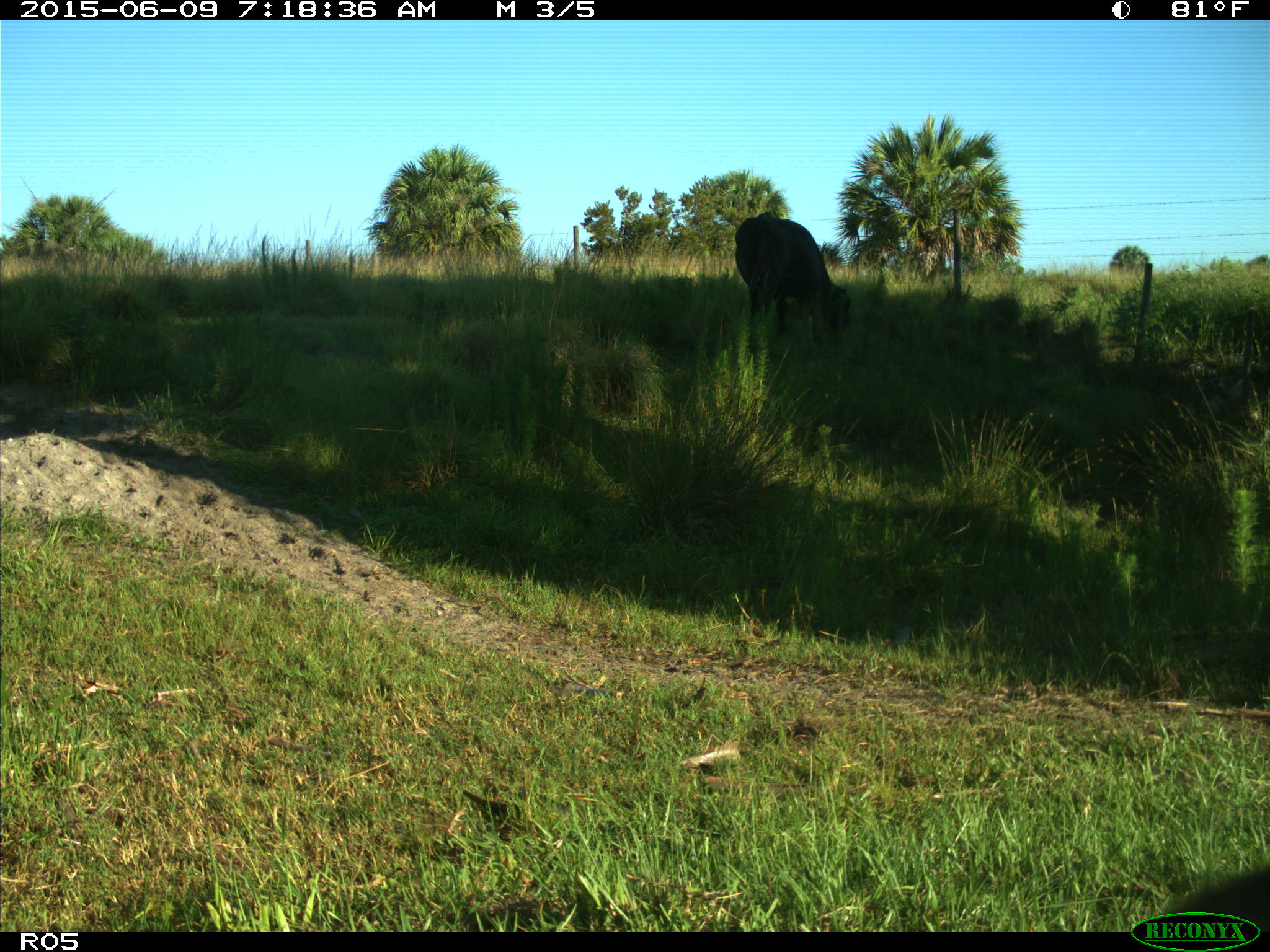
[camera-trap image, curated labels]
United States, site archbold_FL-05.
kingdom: Animalia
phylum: Chordata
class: Mammalia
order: Artiodactyla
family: Bovidae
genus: Bos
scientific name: Bos taurus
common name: domestic cow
Bos taurus (domestic cow).